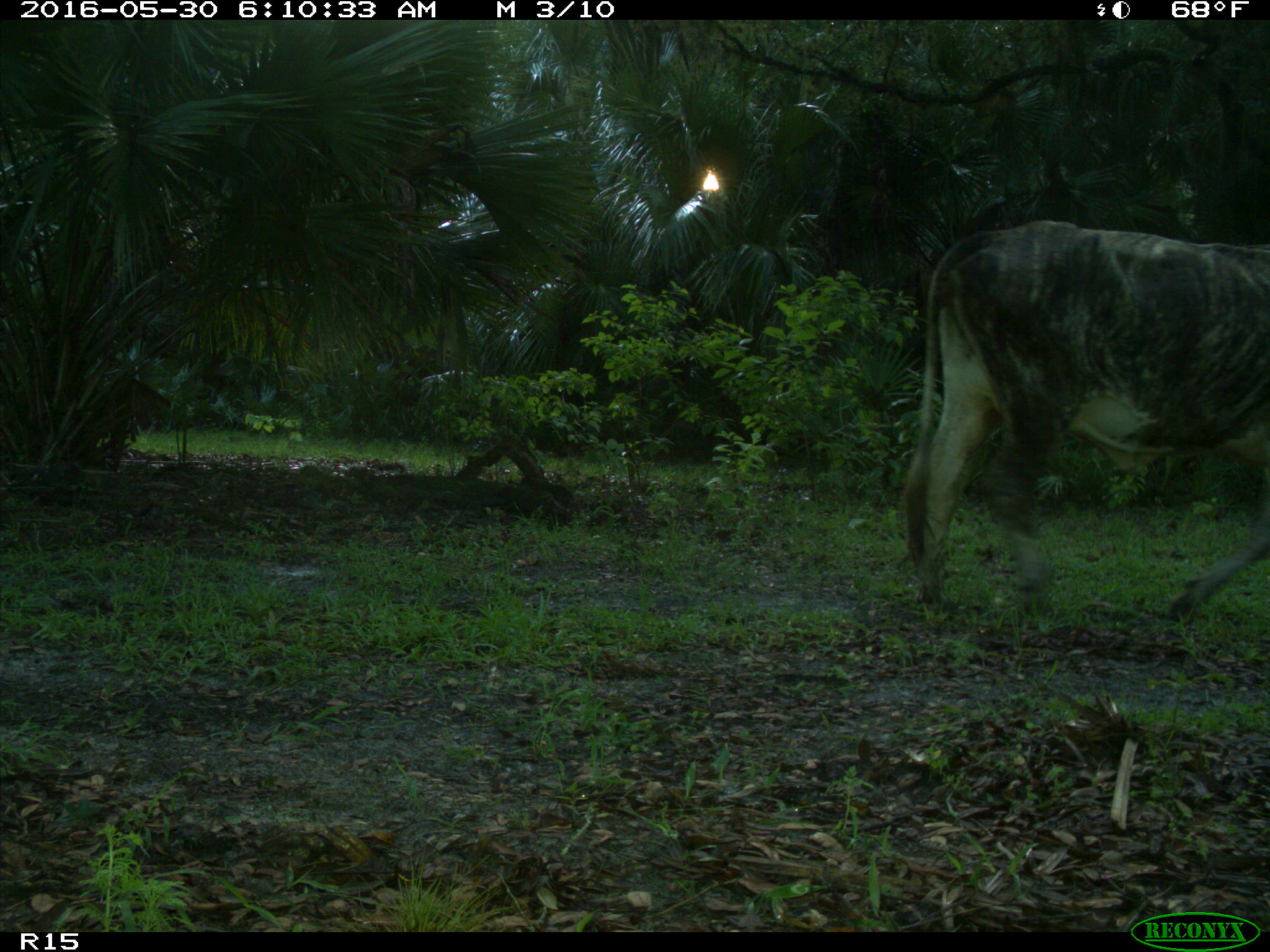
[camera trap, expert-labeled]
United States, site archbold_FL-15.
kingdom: Animalia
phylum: Chordata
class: Mammalia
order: Artiodactyla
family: Bovidae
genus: Bos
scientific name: Bos taurus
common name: domestic cow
Bos taurus (domestic cow).